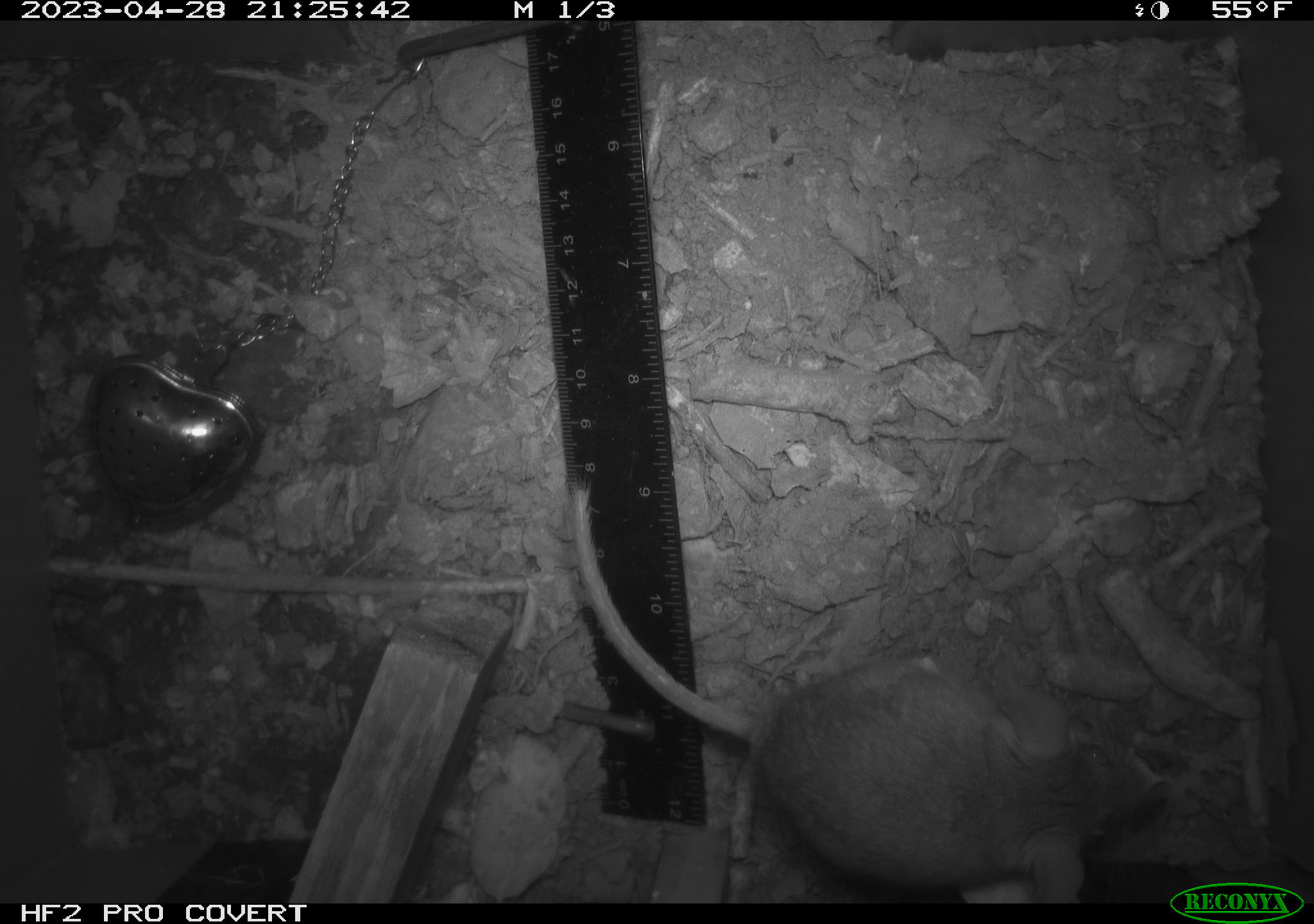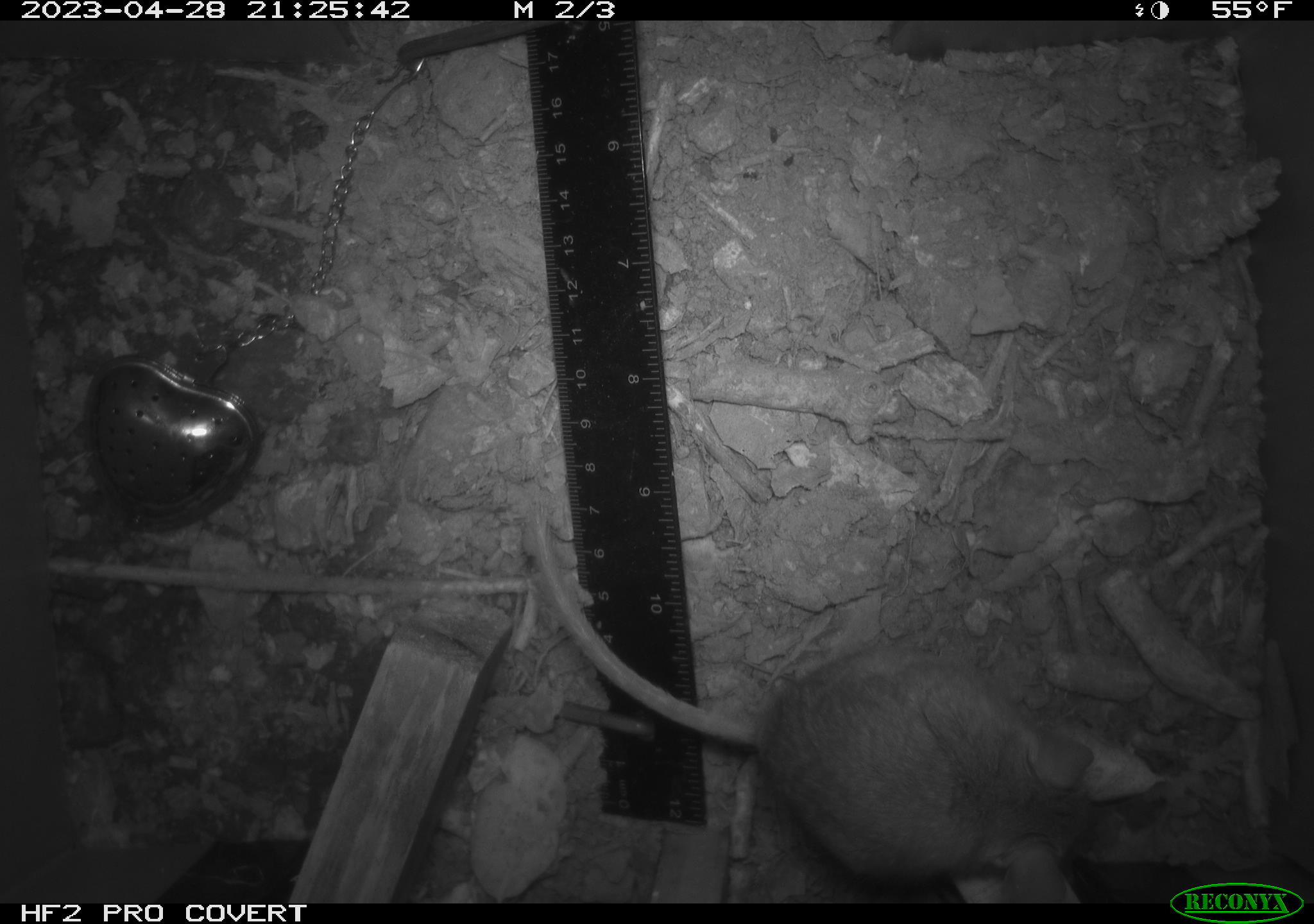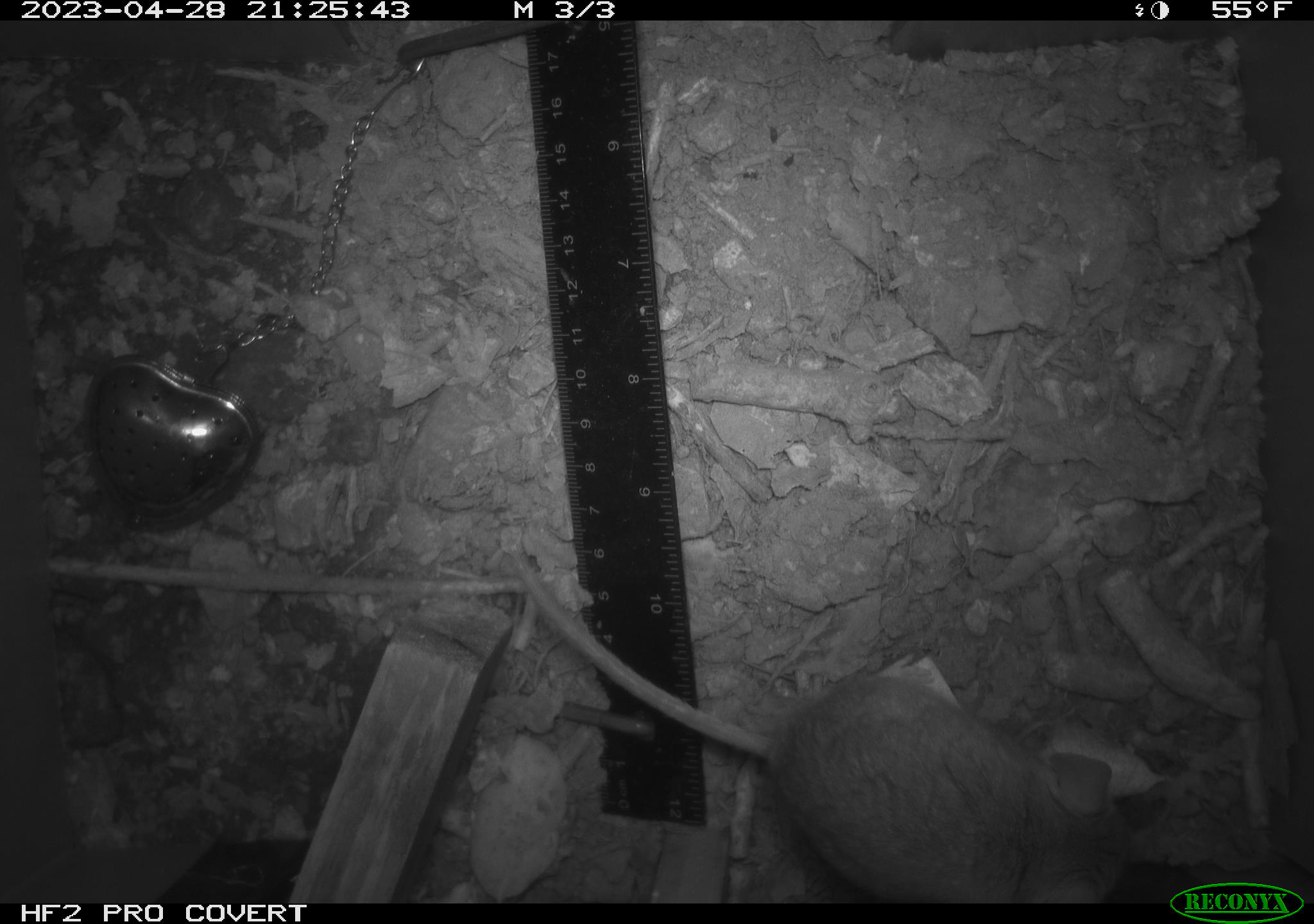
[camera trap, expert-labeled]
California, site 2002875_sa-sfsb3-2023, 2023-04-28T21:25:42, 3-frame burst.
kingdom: Animalia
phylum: Chordata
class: Mammalia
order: Rodentia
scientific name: Rodentia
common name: mouse species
Mouse species (Rodentia).